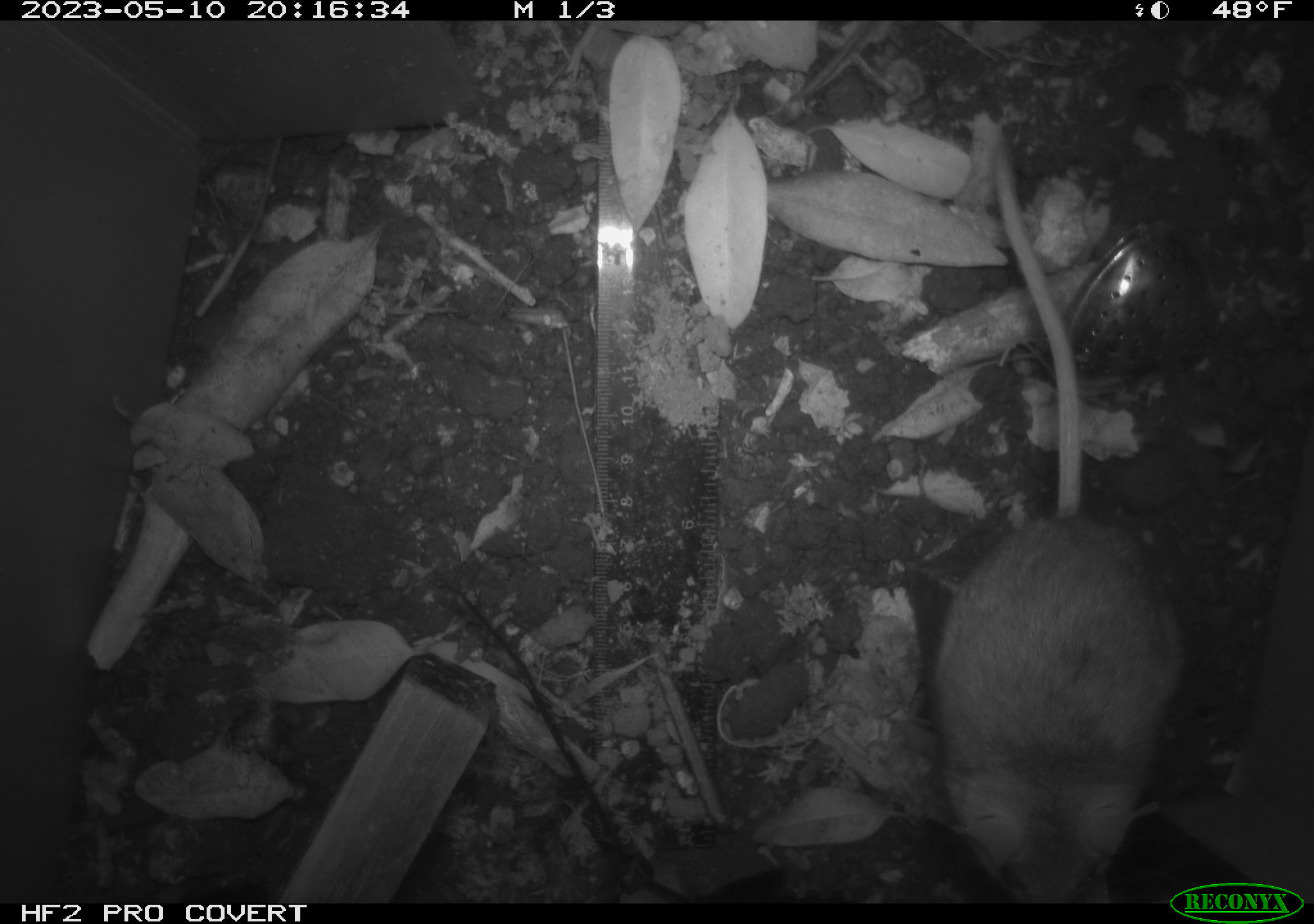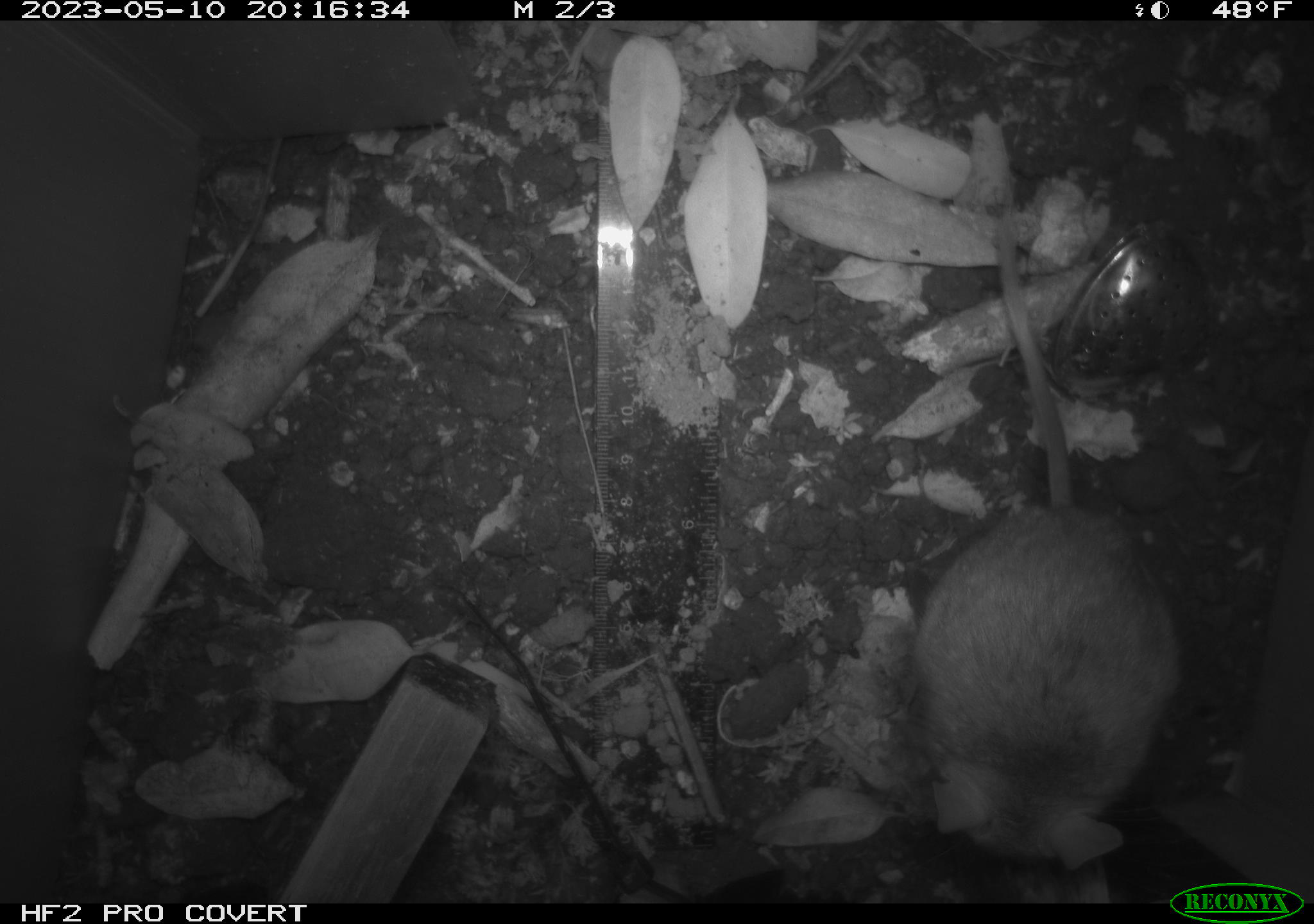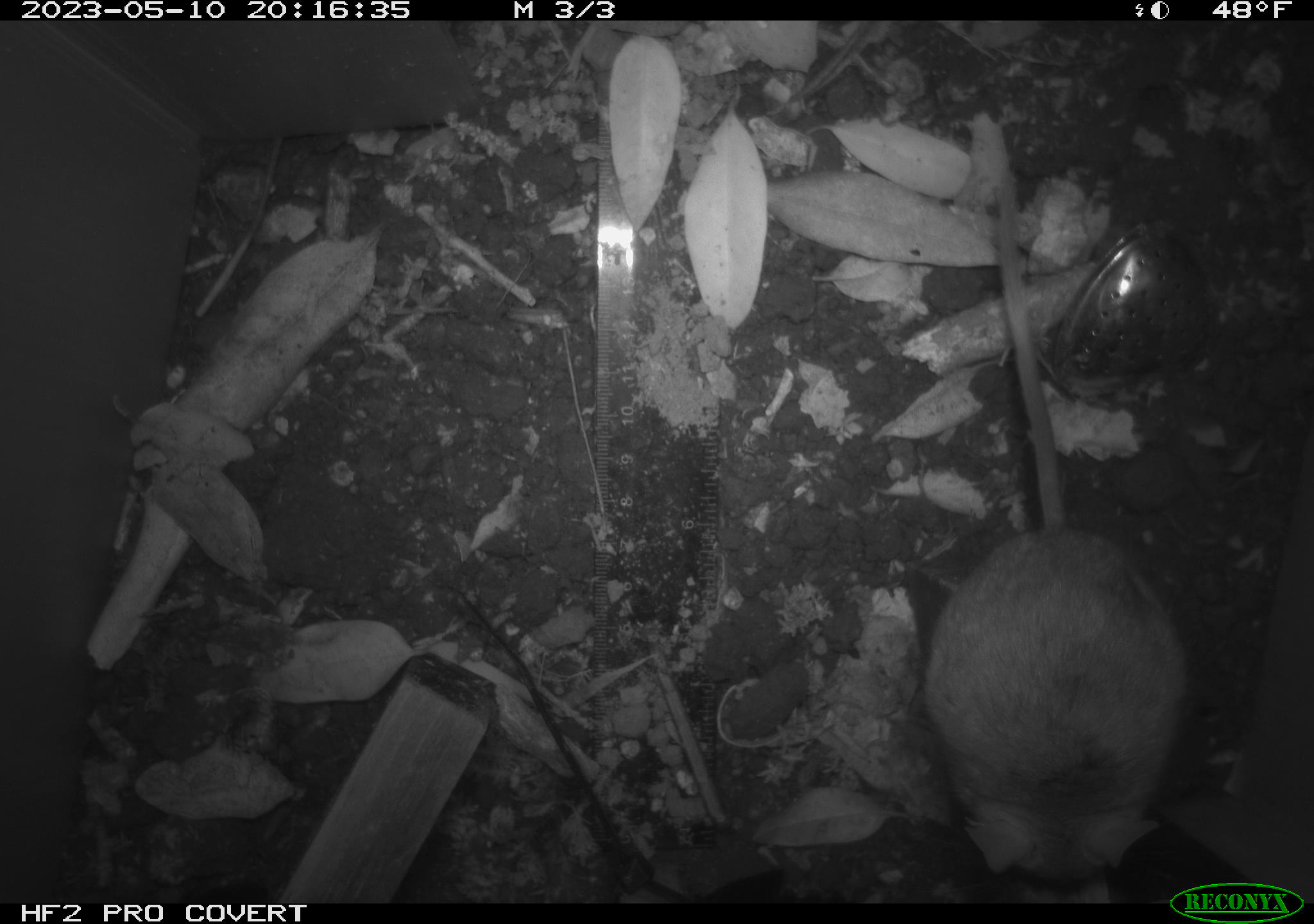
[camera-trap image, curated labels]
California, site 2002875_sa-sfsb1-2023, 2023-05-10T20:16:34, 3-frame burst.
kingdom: Animalia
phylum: Chordata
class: Mammalia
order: Rodentia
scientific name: Rodentia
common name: mouse species